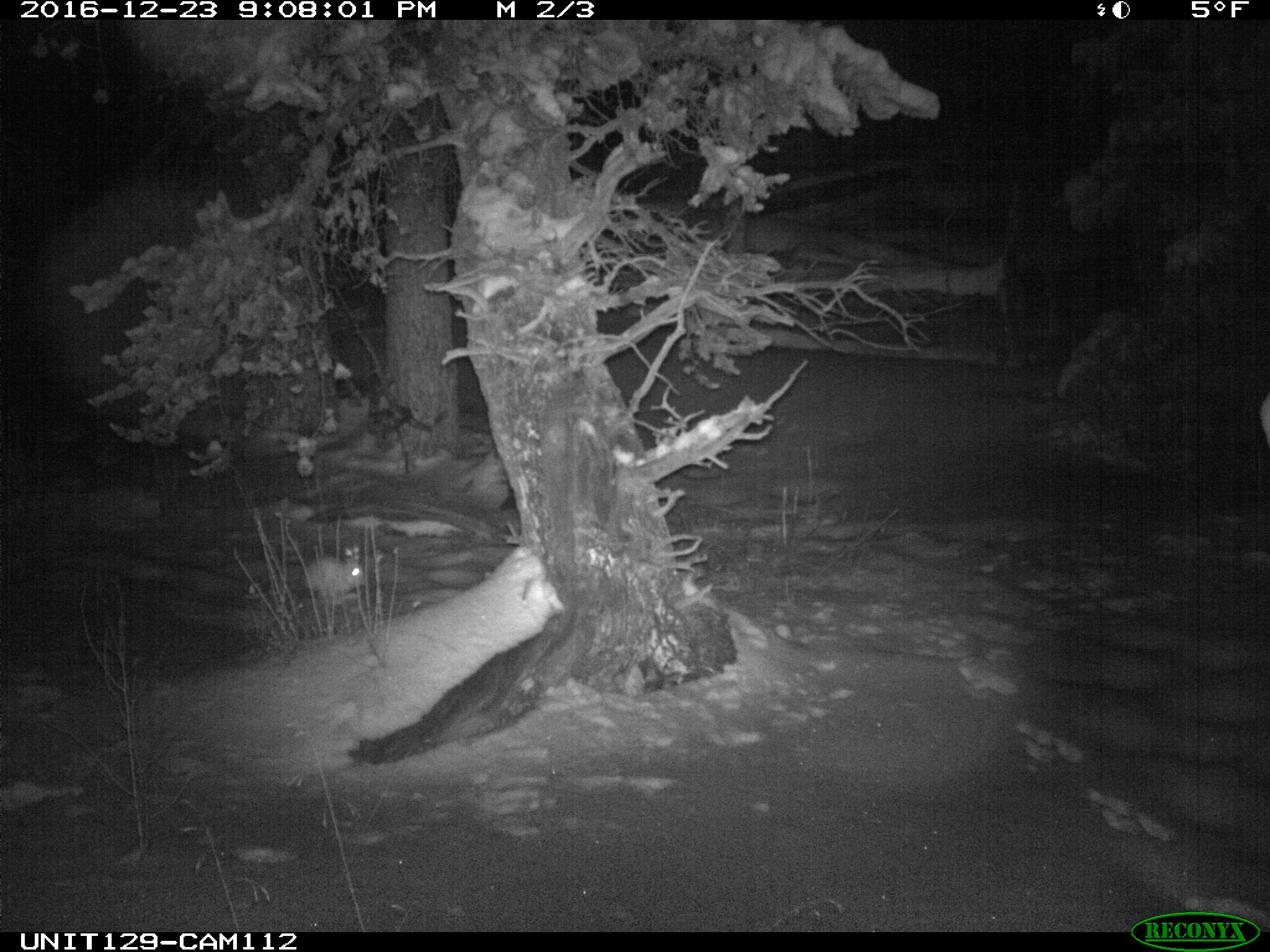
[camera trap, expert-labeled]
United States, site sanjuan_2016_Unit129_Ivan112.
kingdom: Animalia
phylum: Chordata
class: Mammalia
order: Lagomorpha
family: Leporidae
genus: Lepus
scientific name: Lepus americanus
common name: snowshoe hare